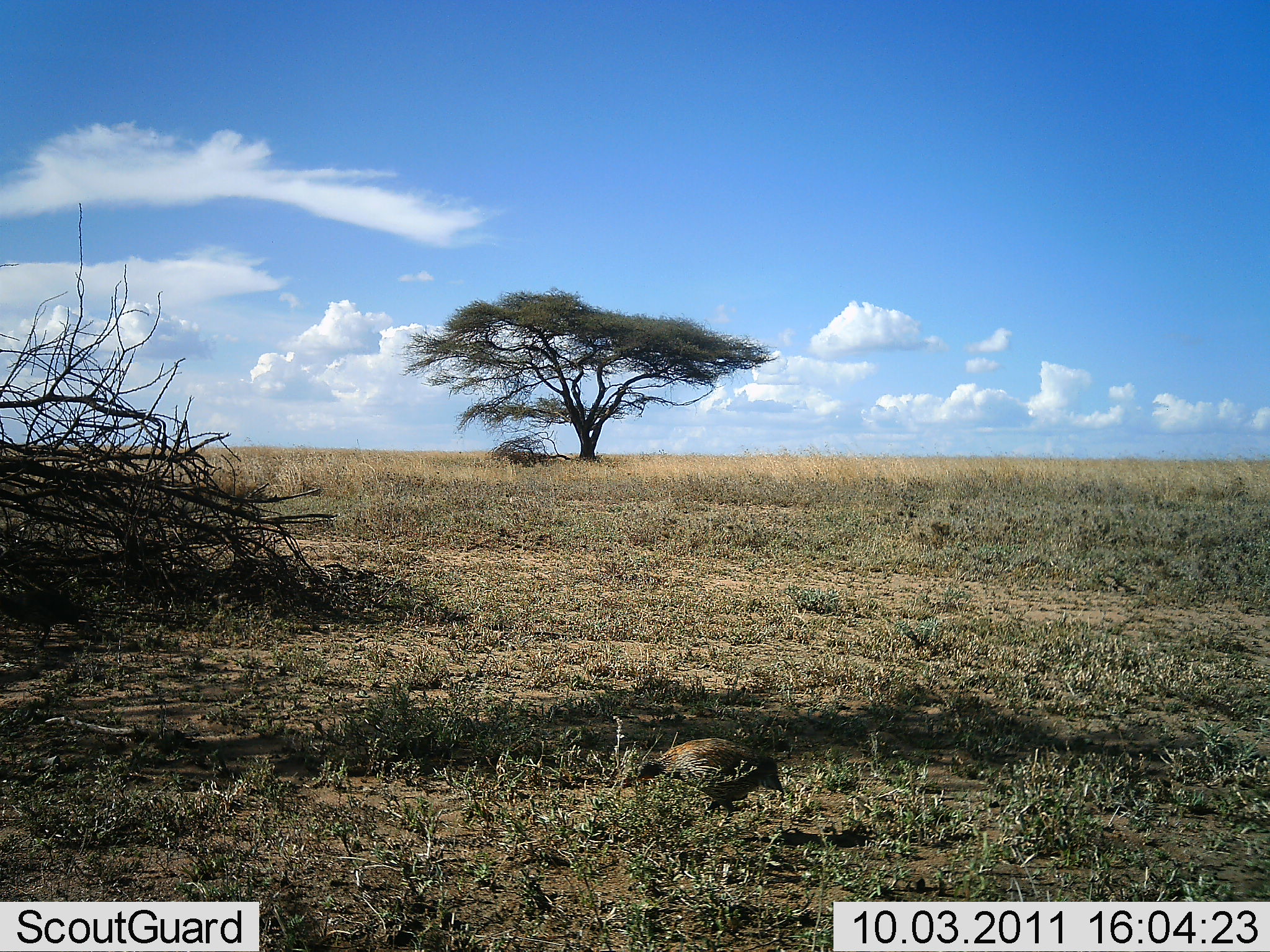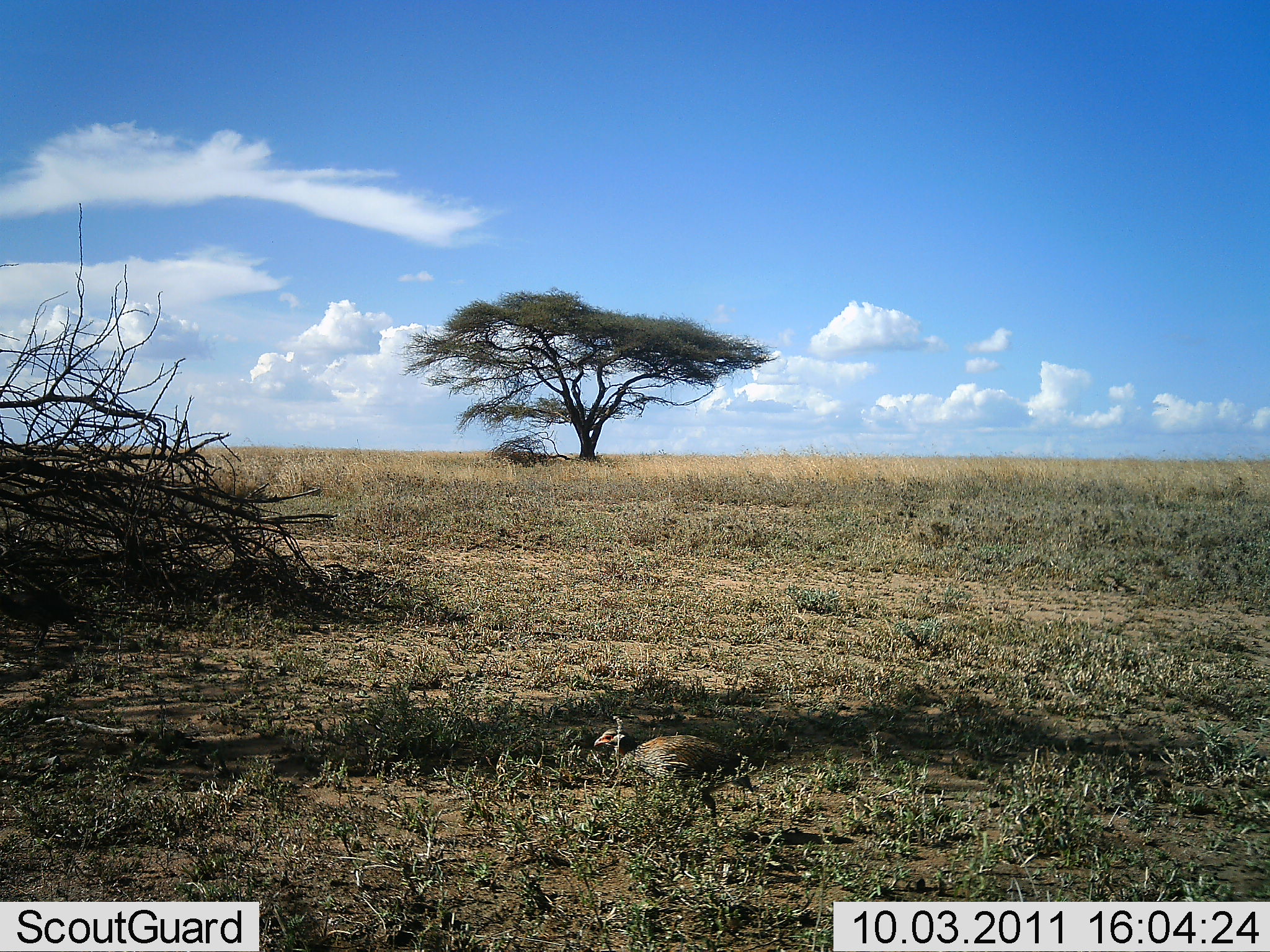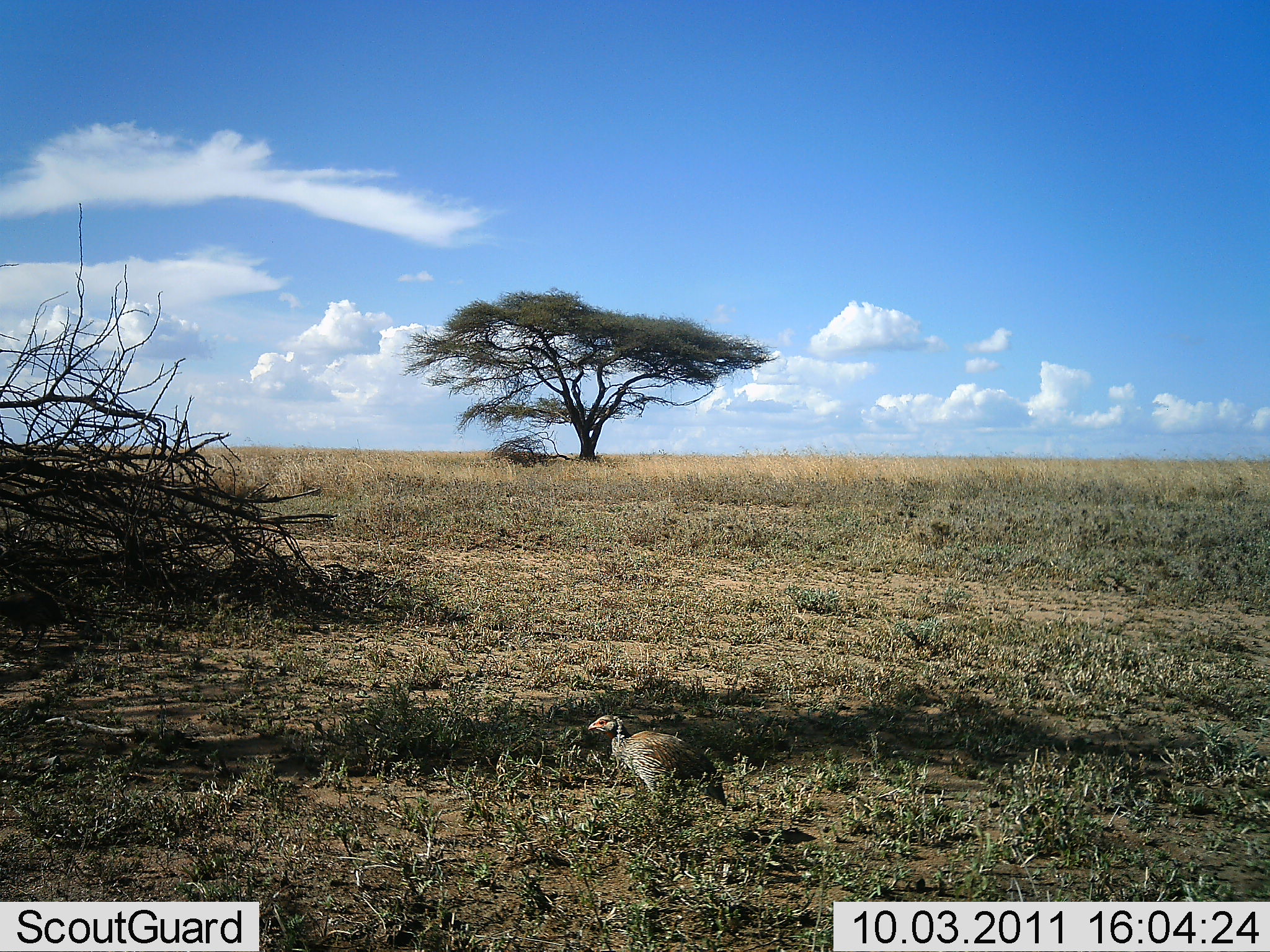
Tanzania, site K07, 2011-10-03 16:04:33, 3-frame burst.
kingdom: Animalia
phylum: Chordata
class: Aves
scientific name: Aves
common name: bird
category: otherbird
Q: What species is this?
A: Otherbird (bird) (Aves).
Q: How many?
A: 1.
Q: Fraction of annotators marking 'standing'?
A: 36%.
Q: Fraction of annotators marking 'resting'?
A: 0%.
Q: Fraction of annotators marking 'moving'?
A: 71%.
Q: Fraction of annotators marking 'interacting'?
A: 0%.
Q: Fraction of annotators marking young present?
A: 0%.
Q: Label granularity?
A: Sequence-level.